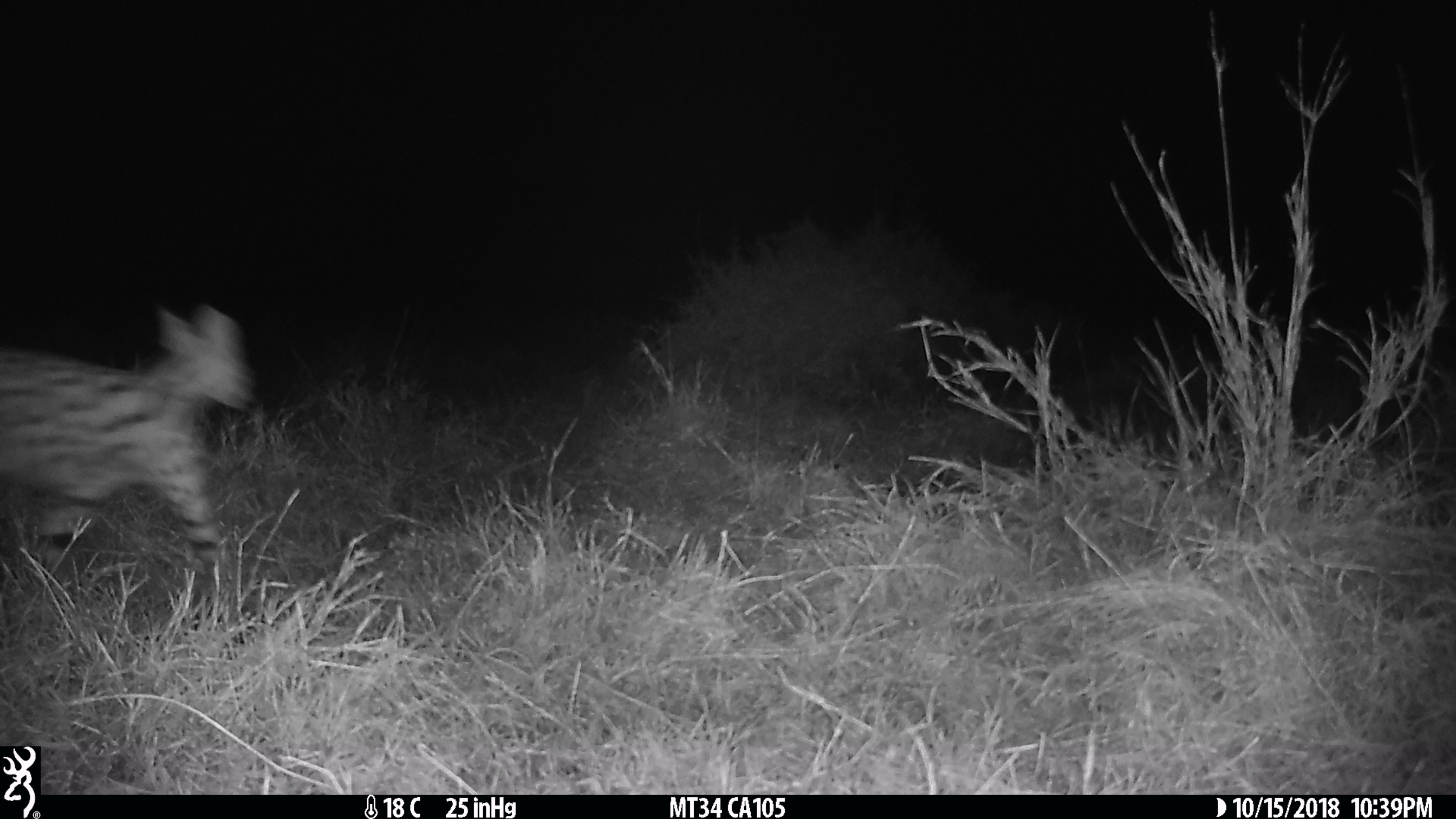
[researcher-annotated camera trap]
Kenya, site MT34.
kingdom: Animalia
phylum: Chordata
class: Mammalia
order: Carnivora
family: Felidae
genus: Leptailurus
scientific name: Leptailurus serval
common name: serval